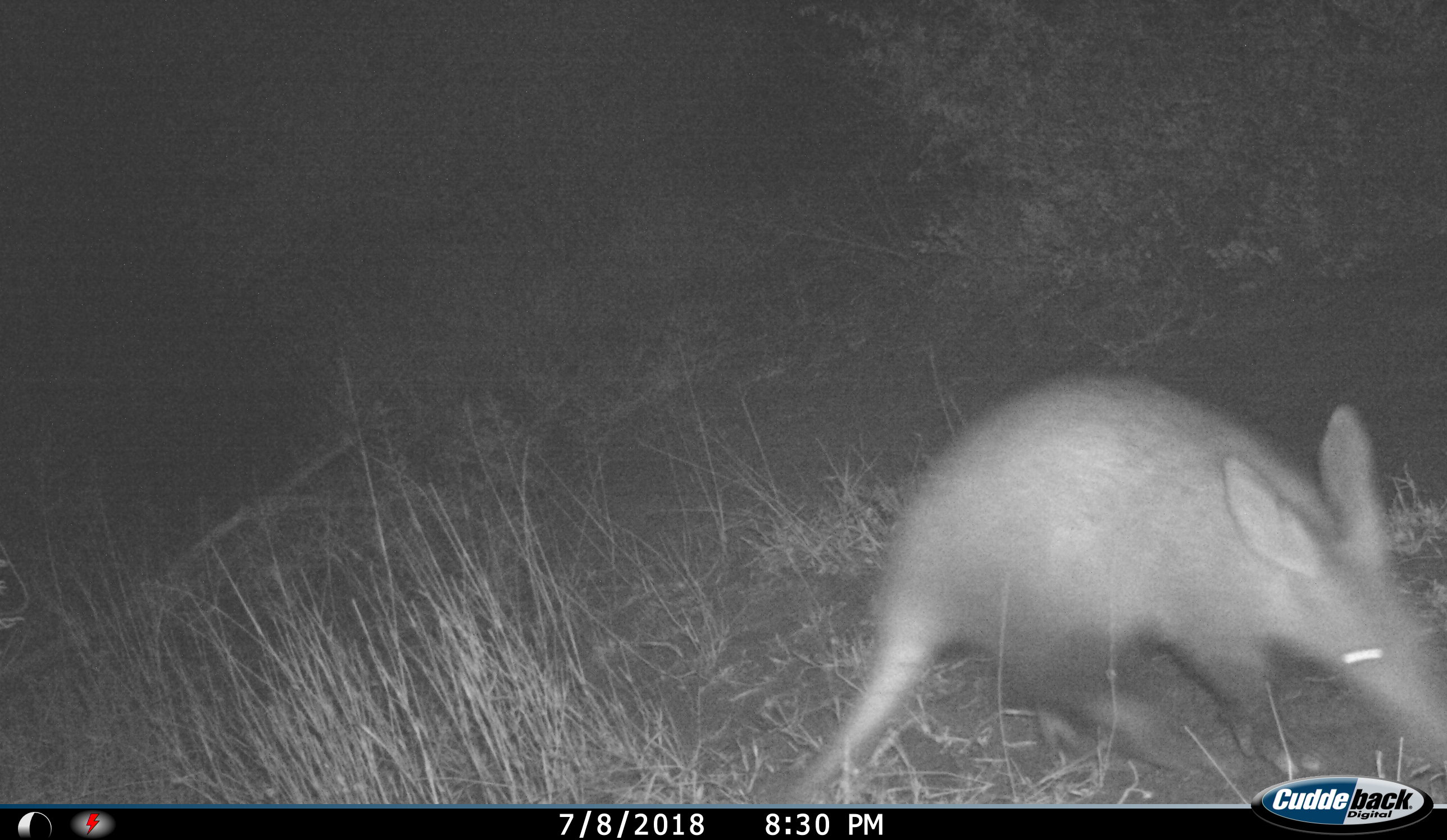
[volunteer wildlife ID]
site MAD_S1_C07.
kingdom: Animalia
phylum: Chordata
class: Mammalia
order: Tubulidentata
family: Orycteropodidae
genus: Orycteropus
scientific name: Orycteropus afer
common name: aardvark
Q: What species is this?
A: Aardvark (Orycteropus afer).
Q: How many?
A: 1.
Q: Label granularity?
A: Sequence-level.